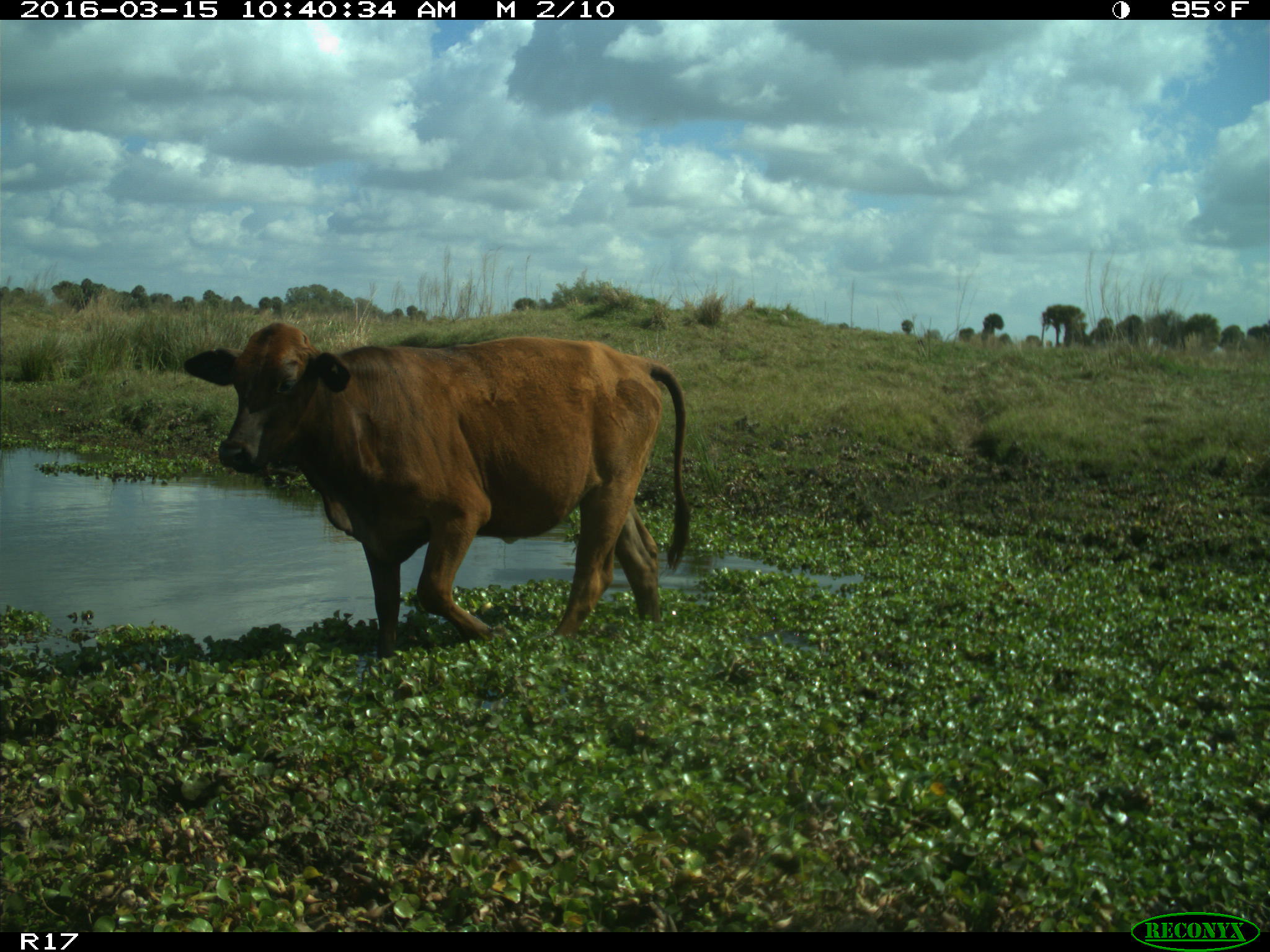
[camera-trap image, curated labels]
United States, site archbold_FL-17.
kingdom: Animalia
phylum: Chordata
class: Mammalia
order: Artiodactyla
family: Bovidae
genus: Bos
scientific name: Bos taurus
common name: domestic cow